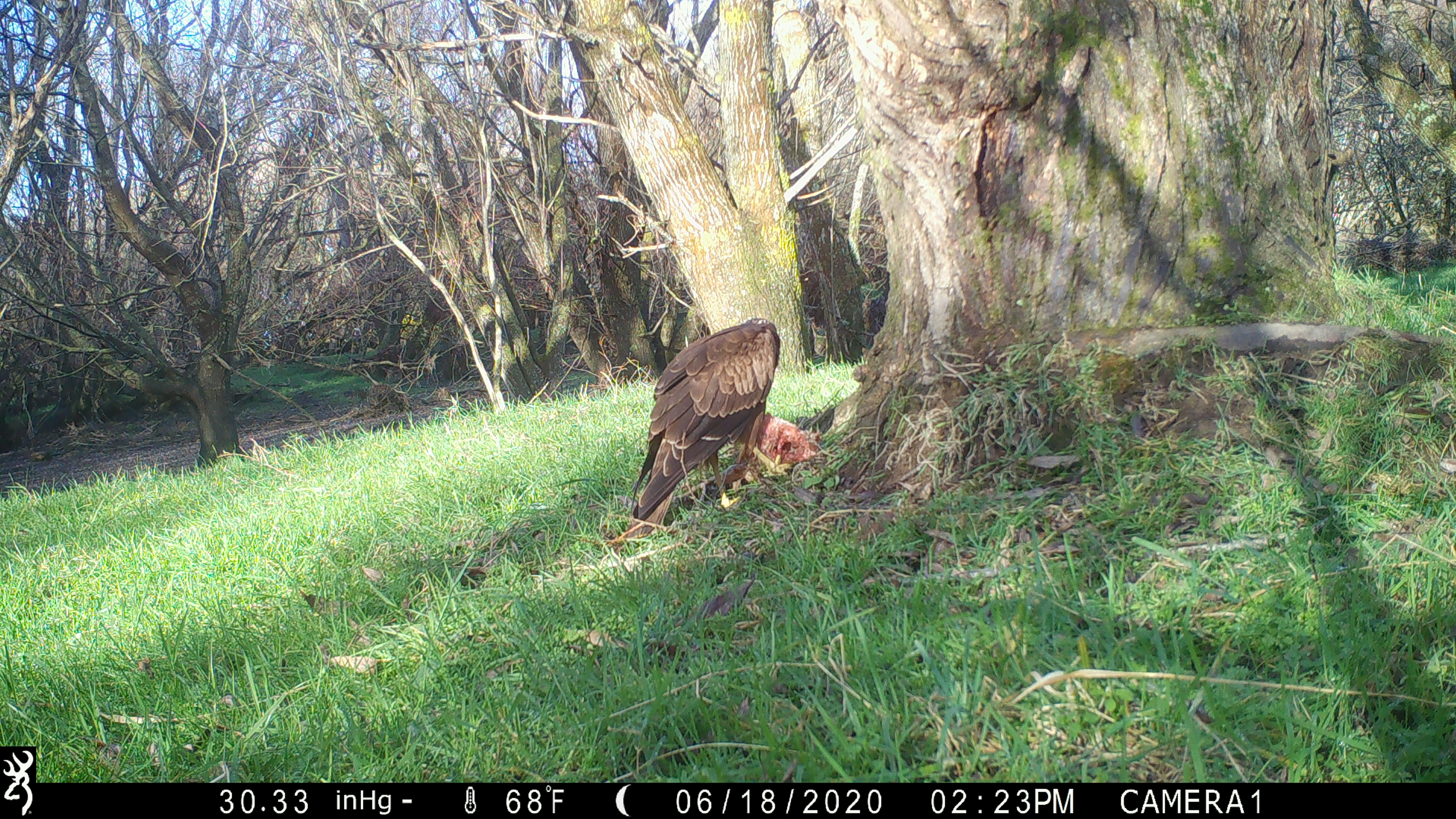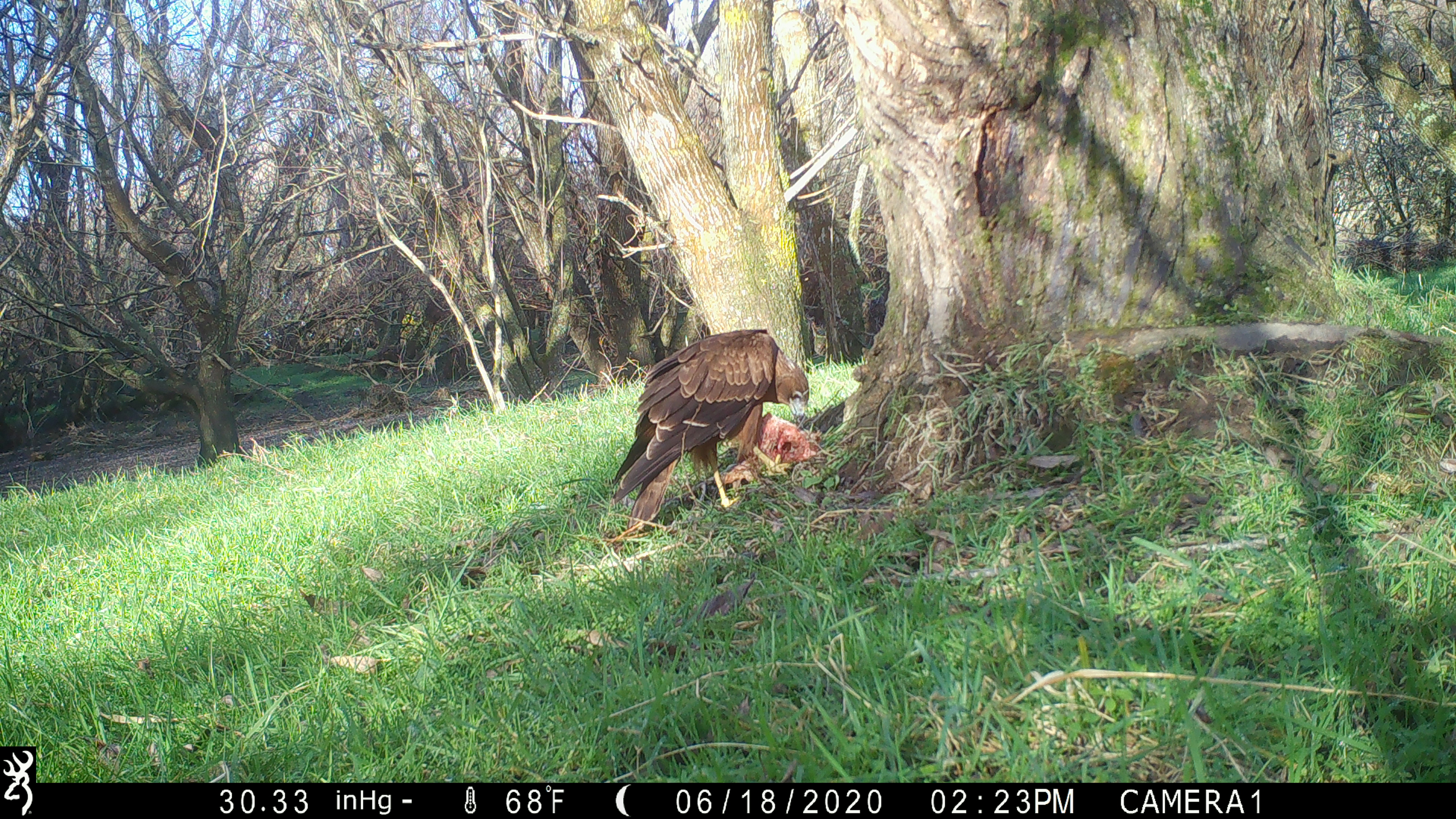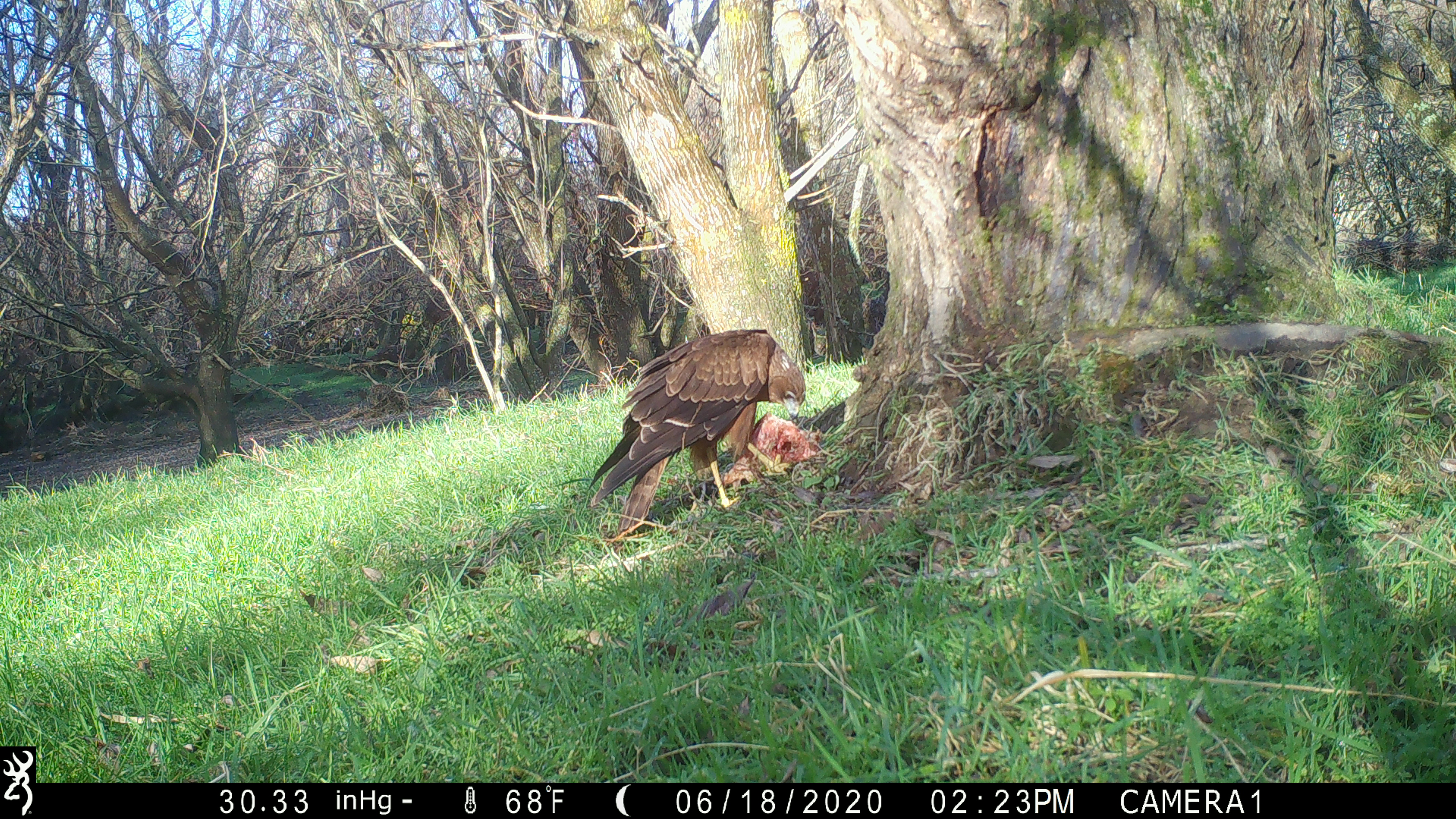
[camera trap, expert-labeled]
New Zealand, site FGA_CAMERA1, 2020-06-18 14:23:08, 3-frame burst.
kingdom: Animalia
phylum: Chordata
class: Aves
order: Accipitriformes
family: Accipitridae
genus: Circus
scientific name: Circus approximans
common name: swamp harrier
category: harrier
Harrier (swamp harrier) (Circus approximans).